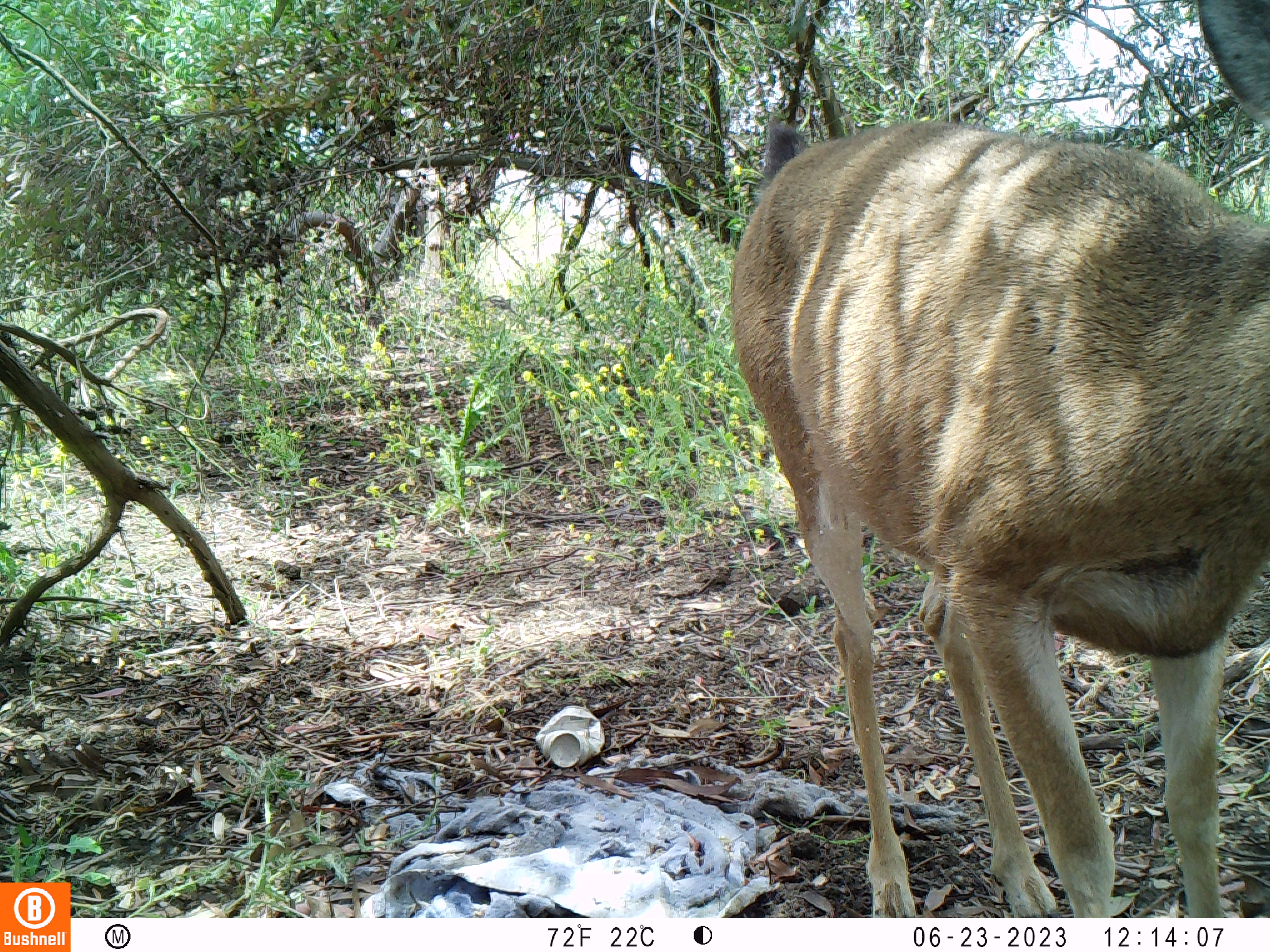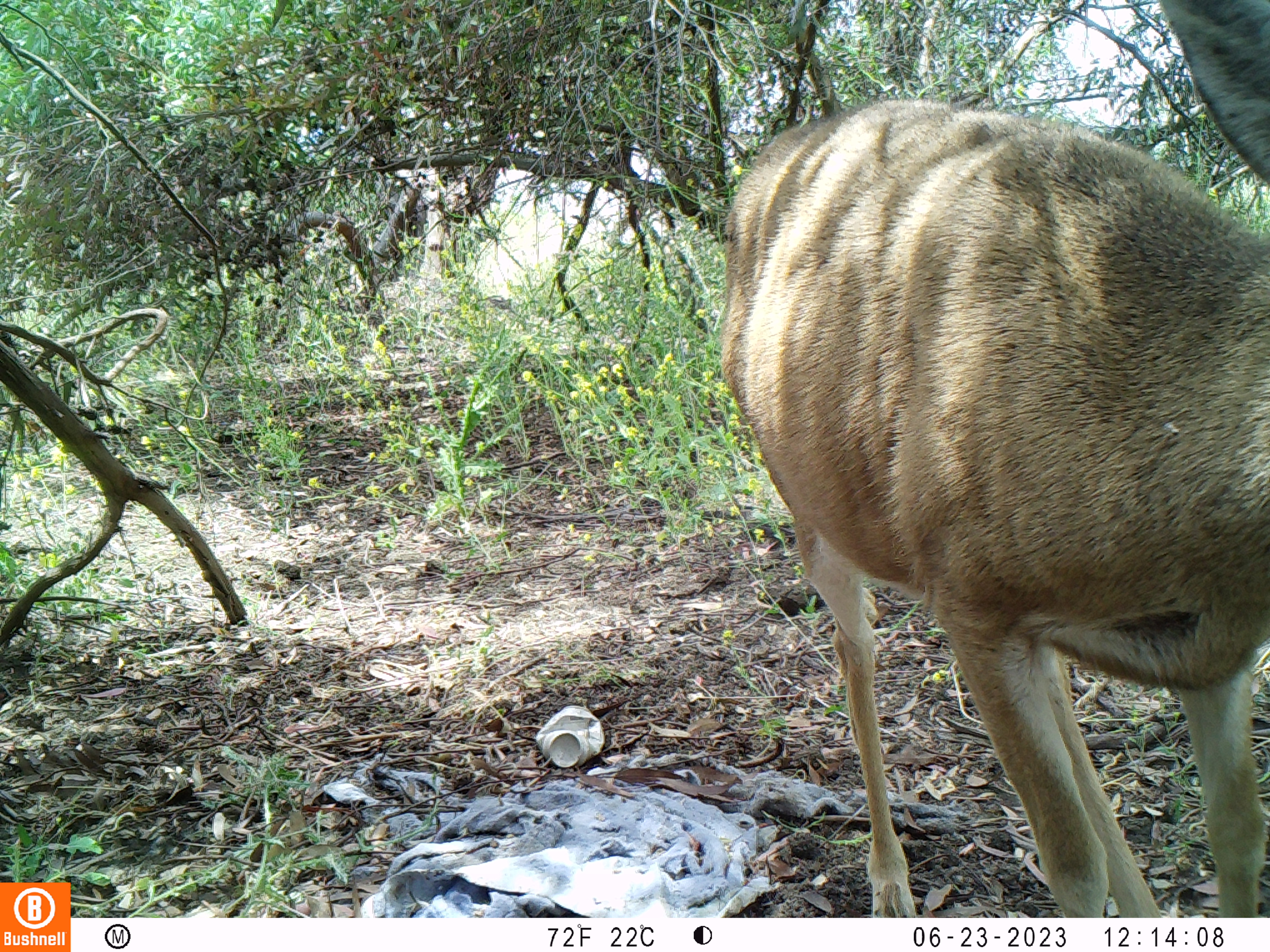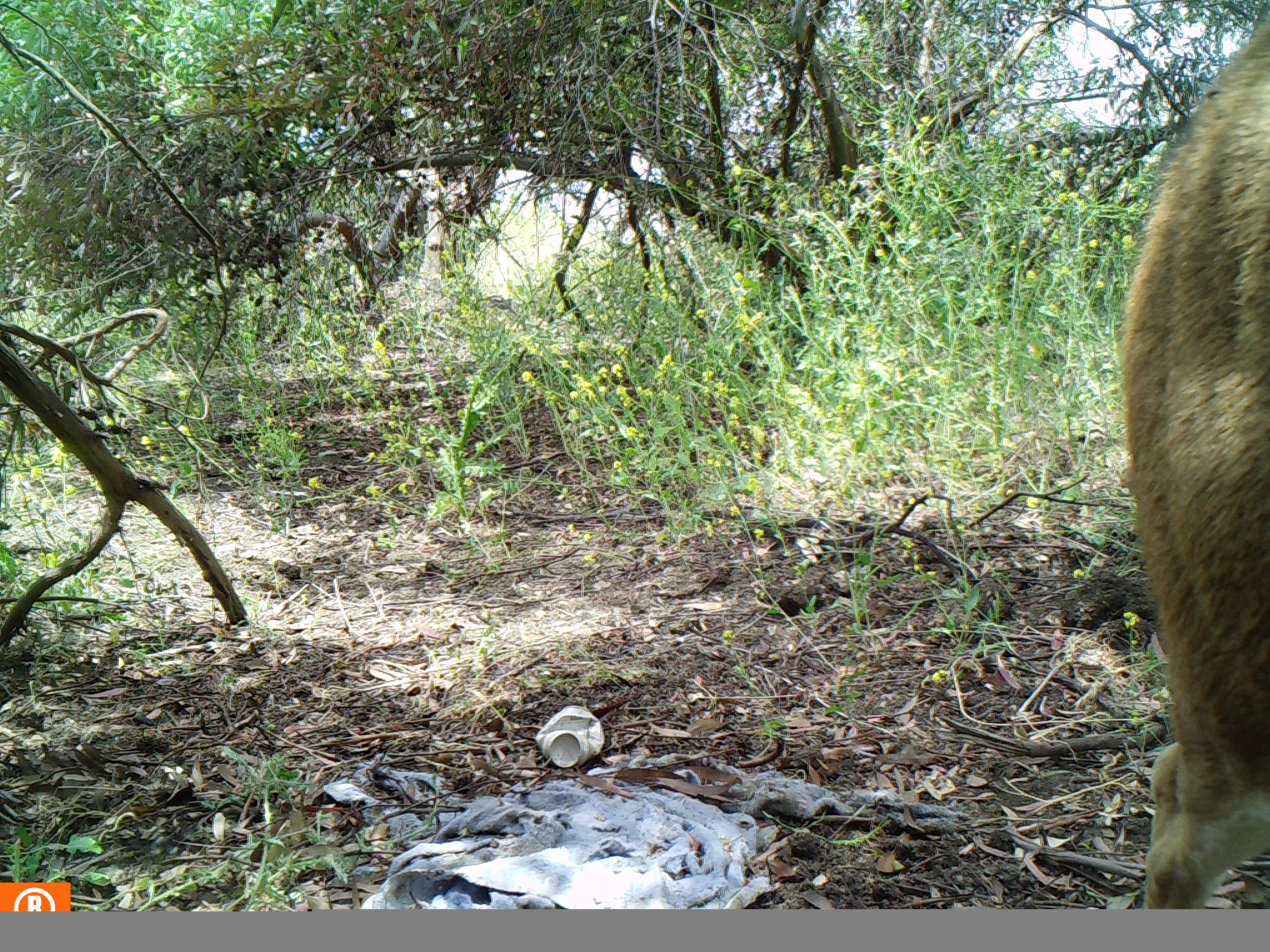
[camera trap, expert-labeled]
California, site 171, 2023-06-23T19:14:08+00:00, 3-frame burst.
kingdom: Animalia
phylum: Chordata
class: Mammalia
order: Artiodactyla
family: Cervidae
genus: Odocoileus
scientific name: Odocoileus hemionus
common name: mule deer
Mule deer (Odocoileus hemionus).